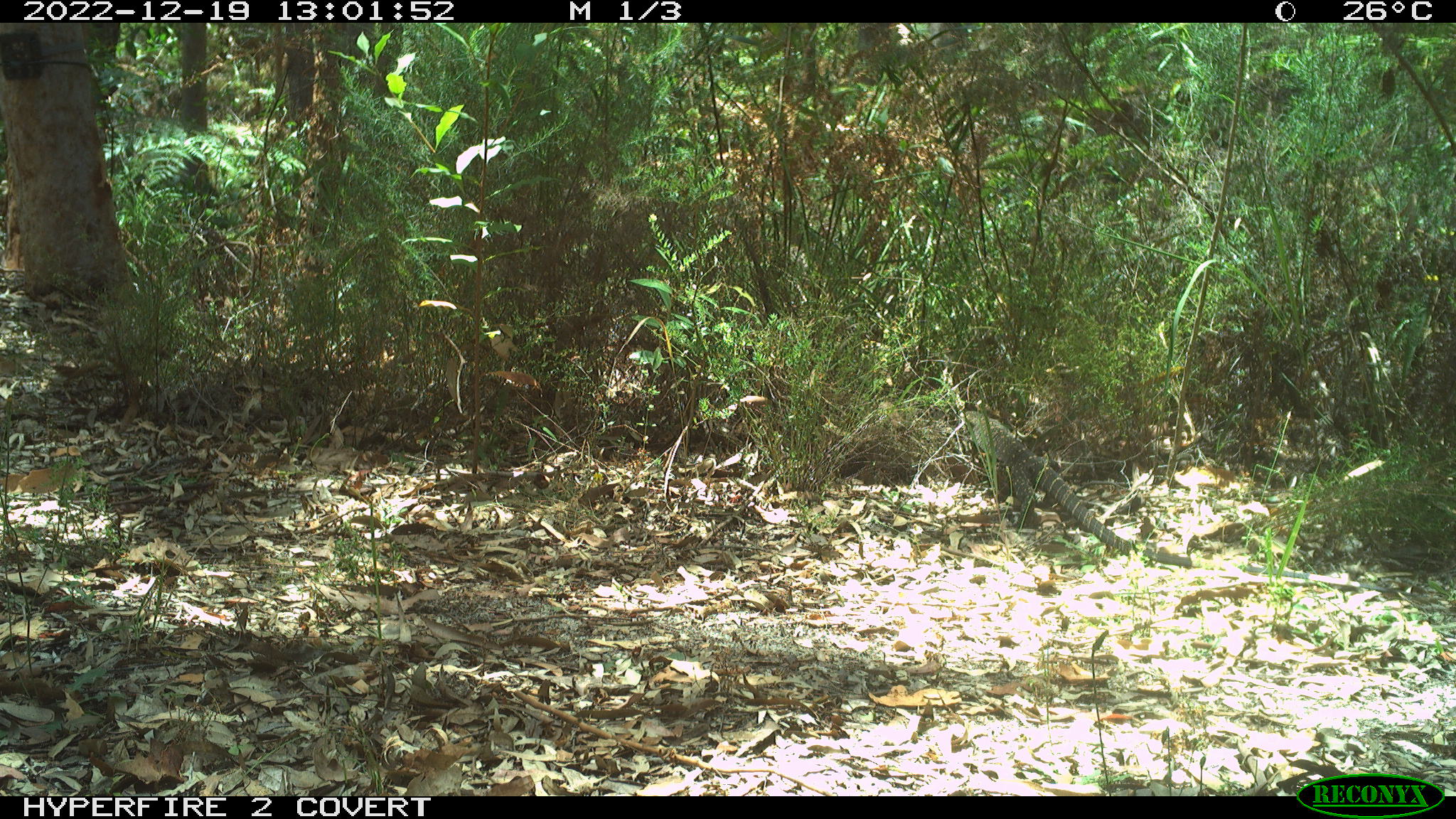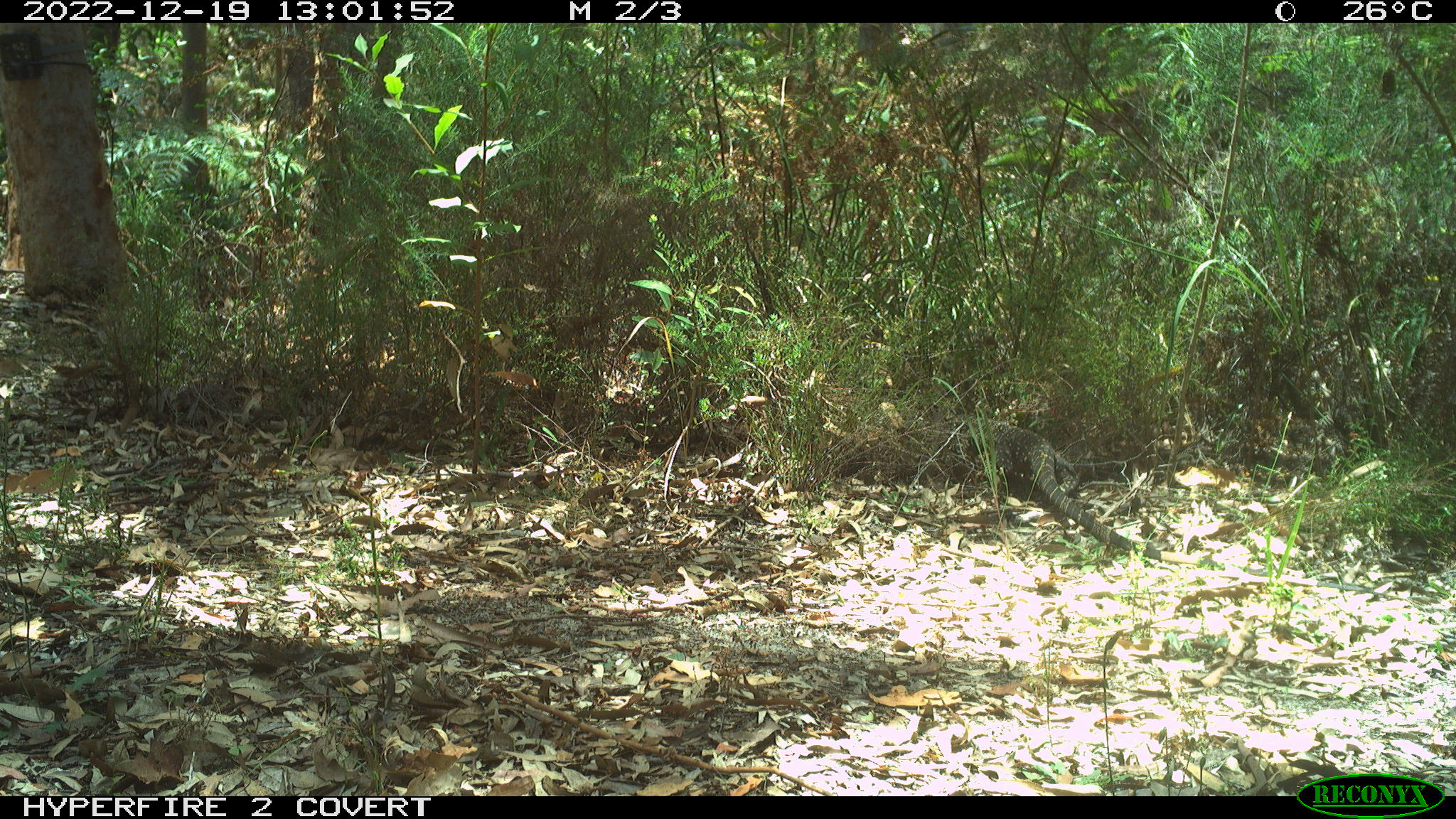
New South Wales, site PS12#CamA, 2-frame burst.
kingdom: Animalia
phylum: Chordata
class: Reptilia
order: Squamata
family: Varanidae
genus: Varanus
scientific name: Varanus varius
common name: lace monitor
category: goanna